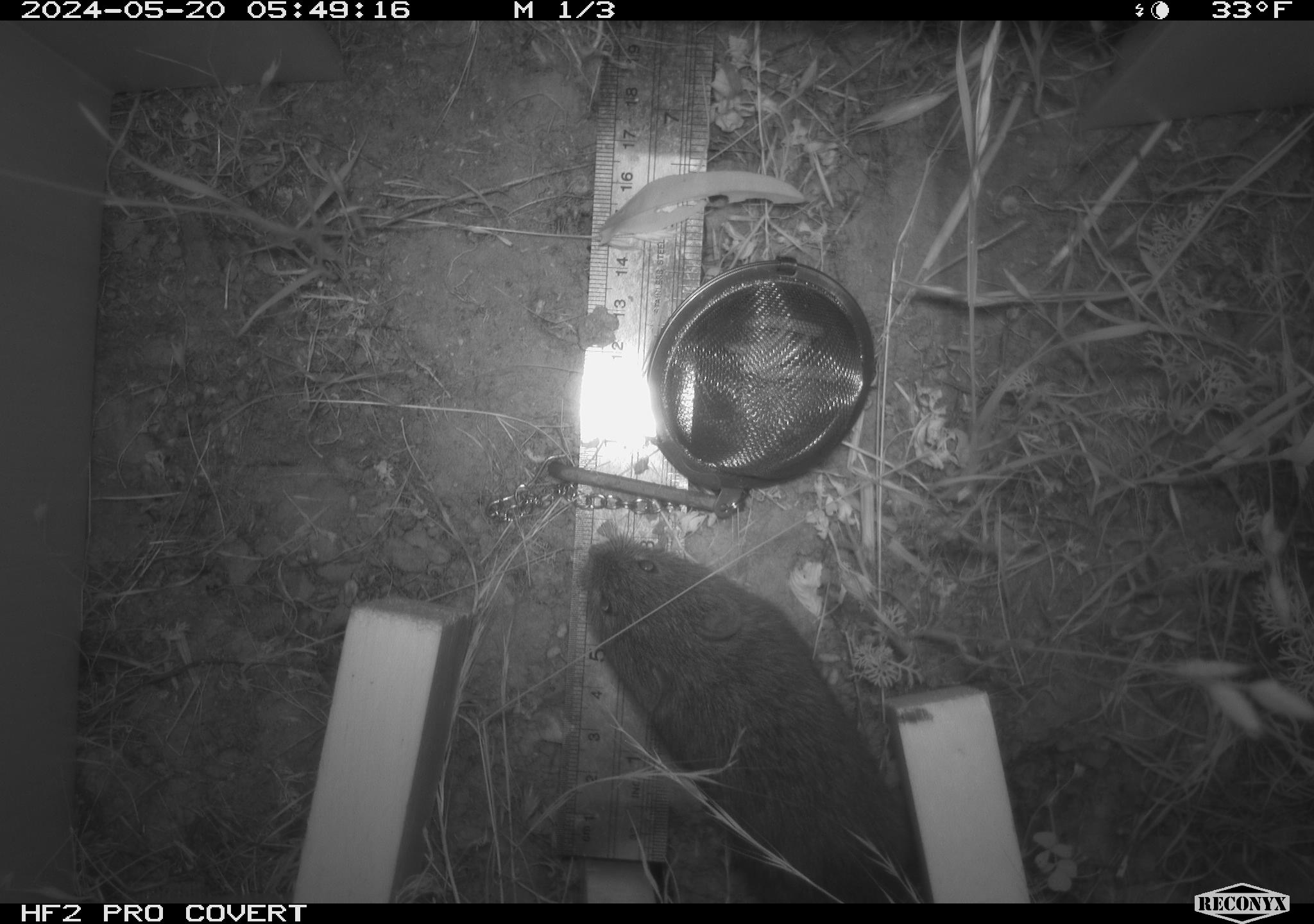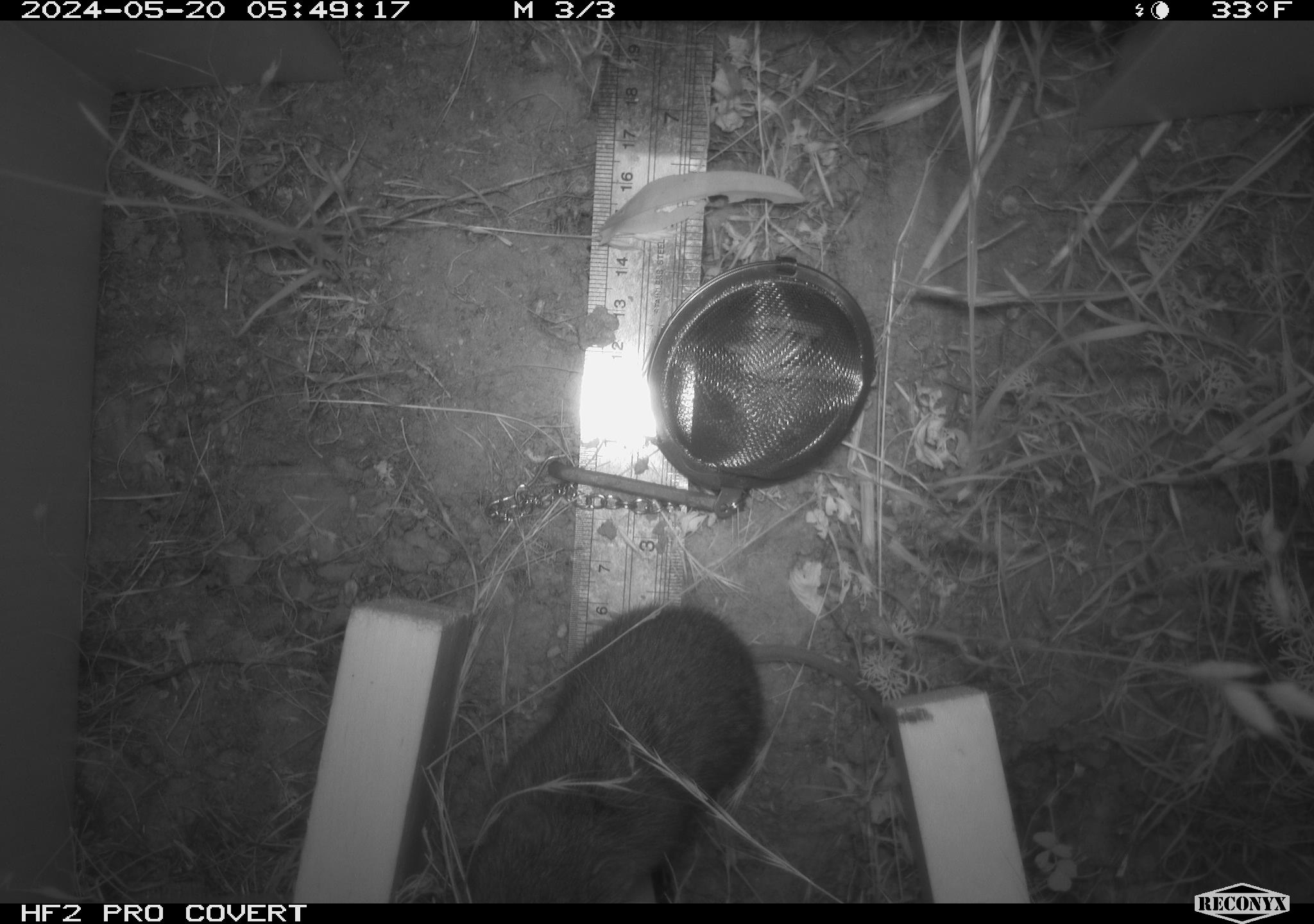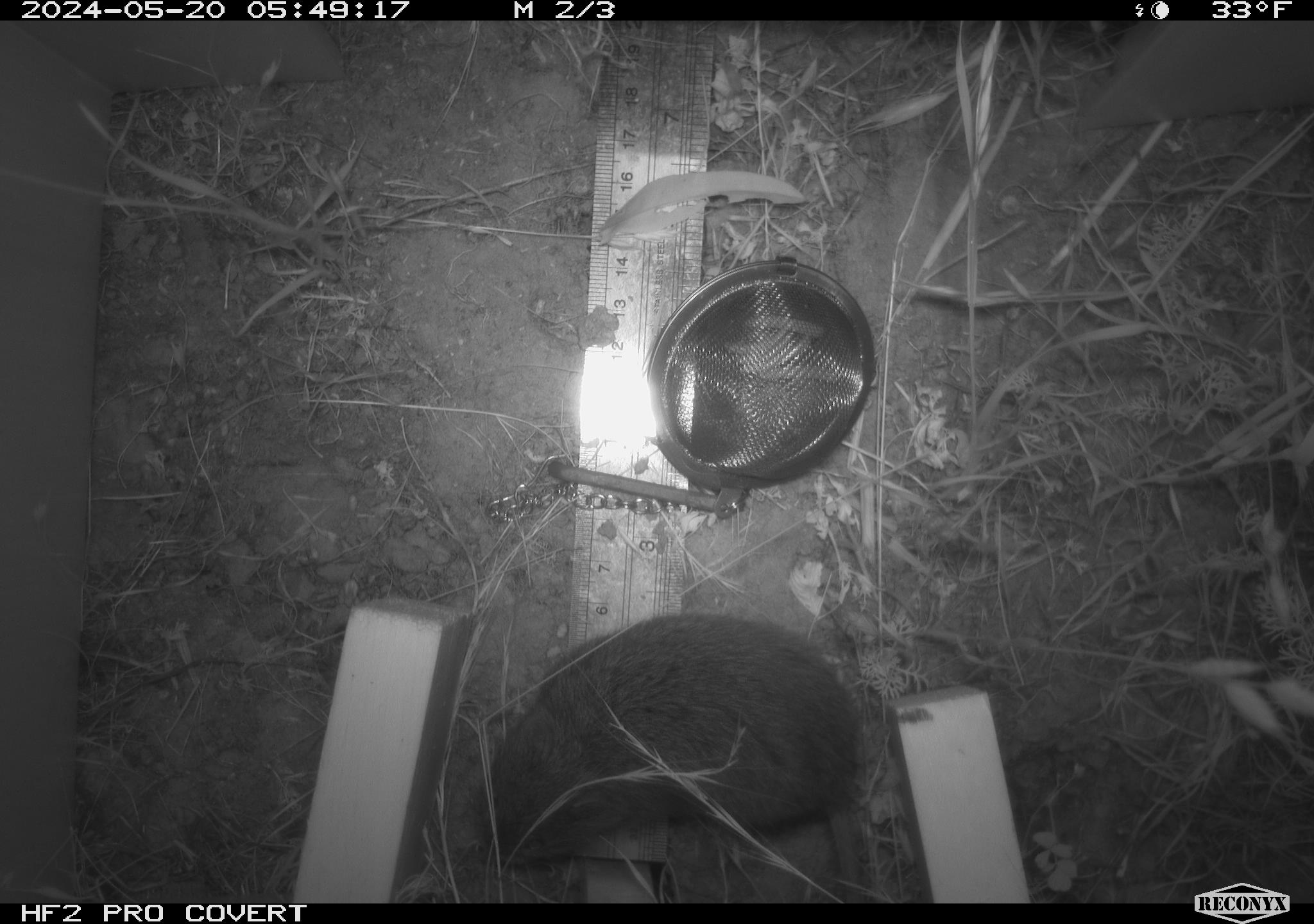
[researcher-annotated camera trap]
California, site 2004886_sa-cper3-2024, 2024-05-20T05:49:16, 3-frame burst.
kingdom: Animalia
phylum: Chordata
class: Mammalia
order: Rodentia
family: Cricetidae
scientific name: Arvicolinae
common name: voles, lemmings, and muskrats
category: arvicolinae subfamily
Arvicolinae subfamily (voles, lemmings, and muskrats) (Arvicolinae).